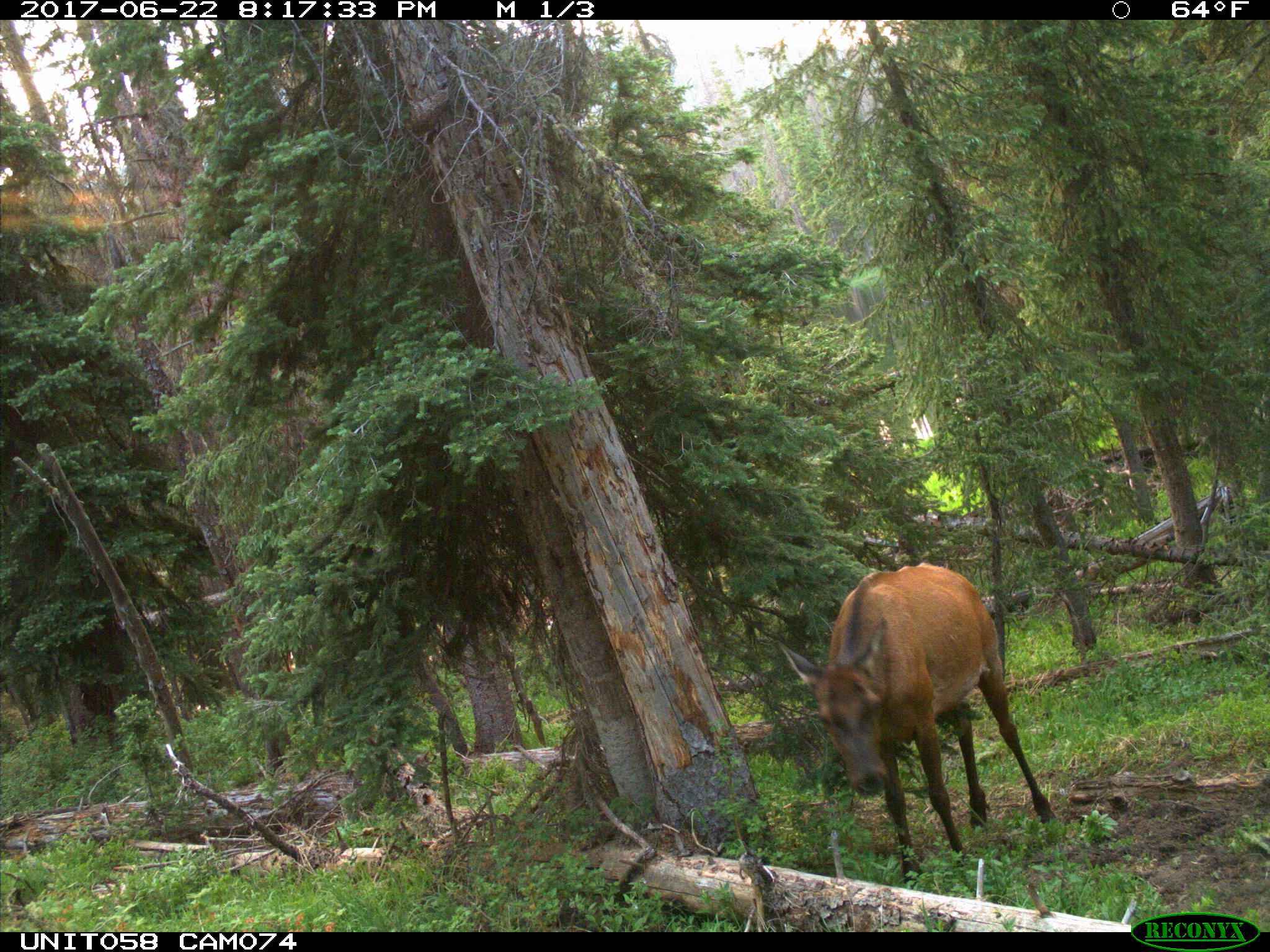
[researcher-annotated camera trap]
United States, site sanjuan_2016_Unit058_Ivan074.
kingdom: Animalia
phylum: Chordata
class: Mammalia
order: Artiodactyla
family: Cervidae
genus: Cervus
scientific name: Cervus elaphus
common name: red deer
Cervus elaphus (red deer).